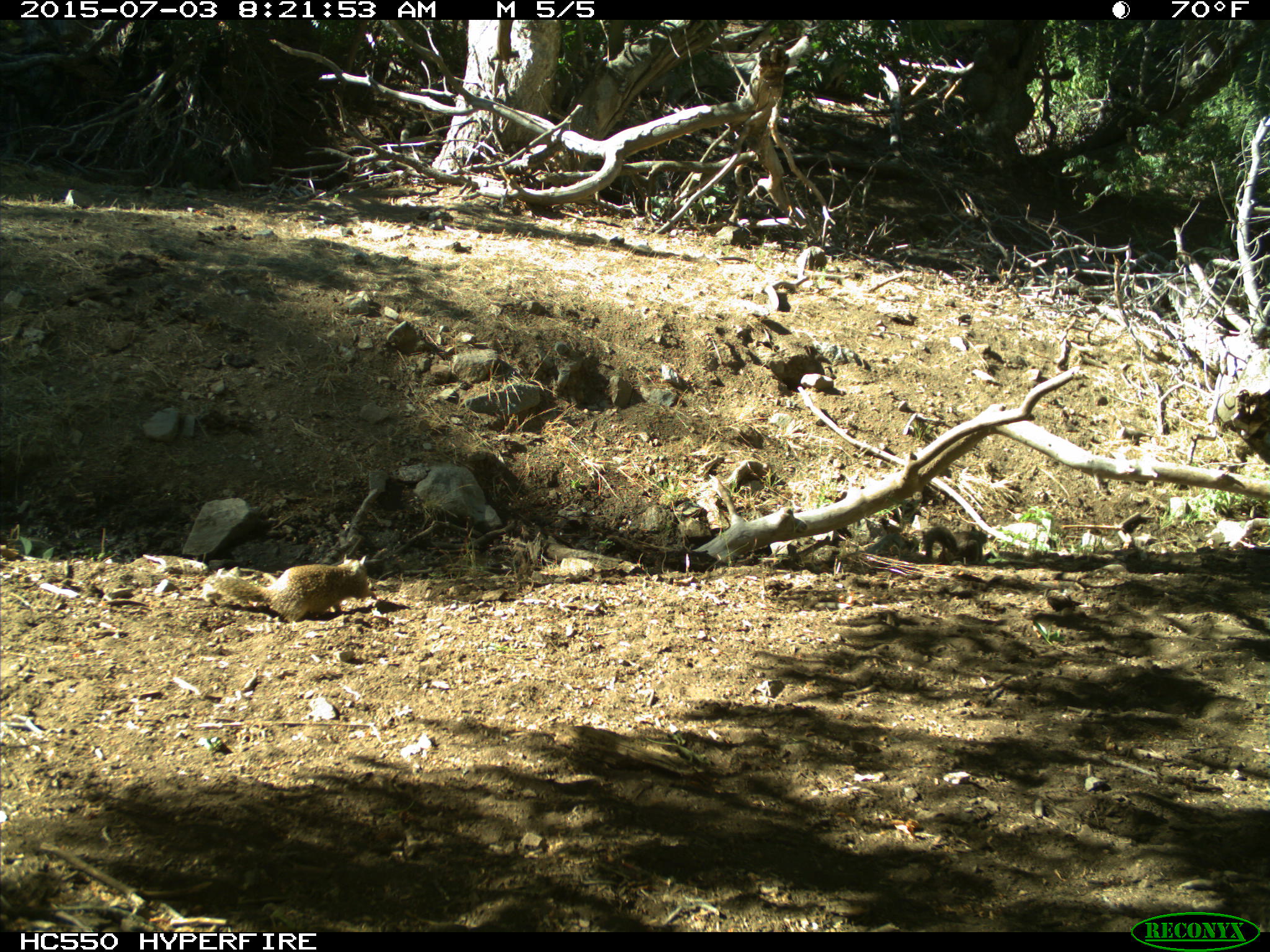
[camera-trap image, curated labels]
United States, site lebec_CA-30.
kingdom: Animalia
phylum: Chordata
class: Mammalia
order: Rodentia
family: Sciuridae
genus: Otospermophilus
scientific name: Otospermophilus beecheyi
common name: california ground squirrel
Otospermophilus beecheyi (california ground squirrel).